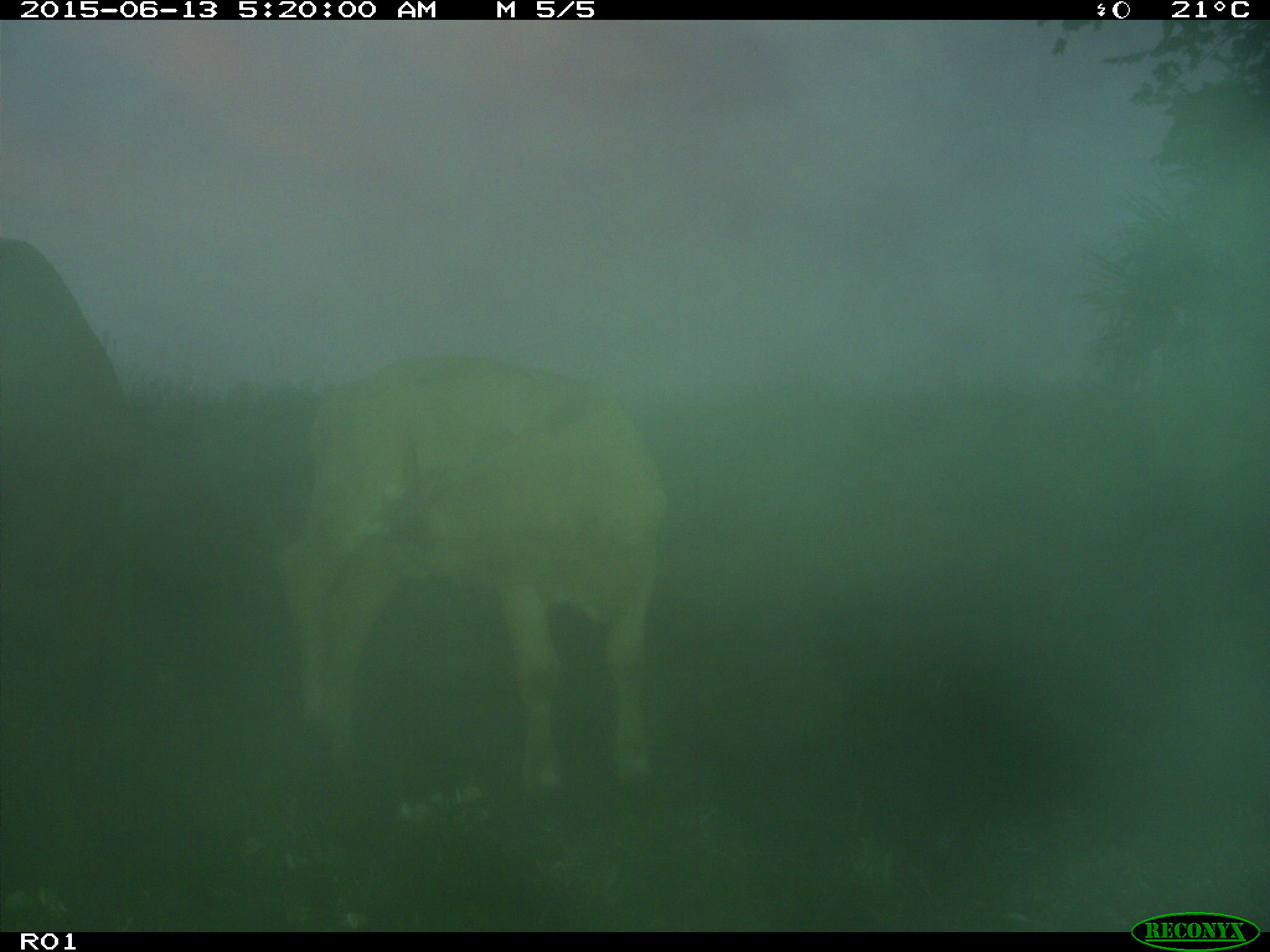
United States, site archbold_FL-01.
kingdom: Animalia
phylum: Chordata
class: Mammalia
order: Artiodactyla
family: Bovidae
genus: Bos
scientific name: Bos taurus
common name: domestic cow